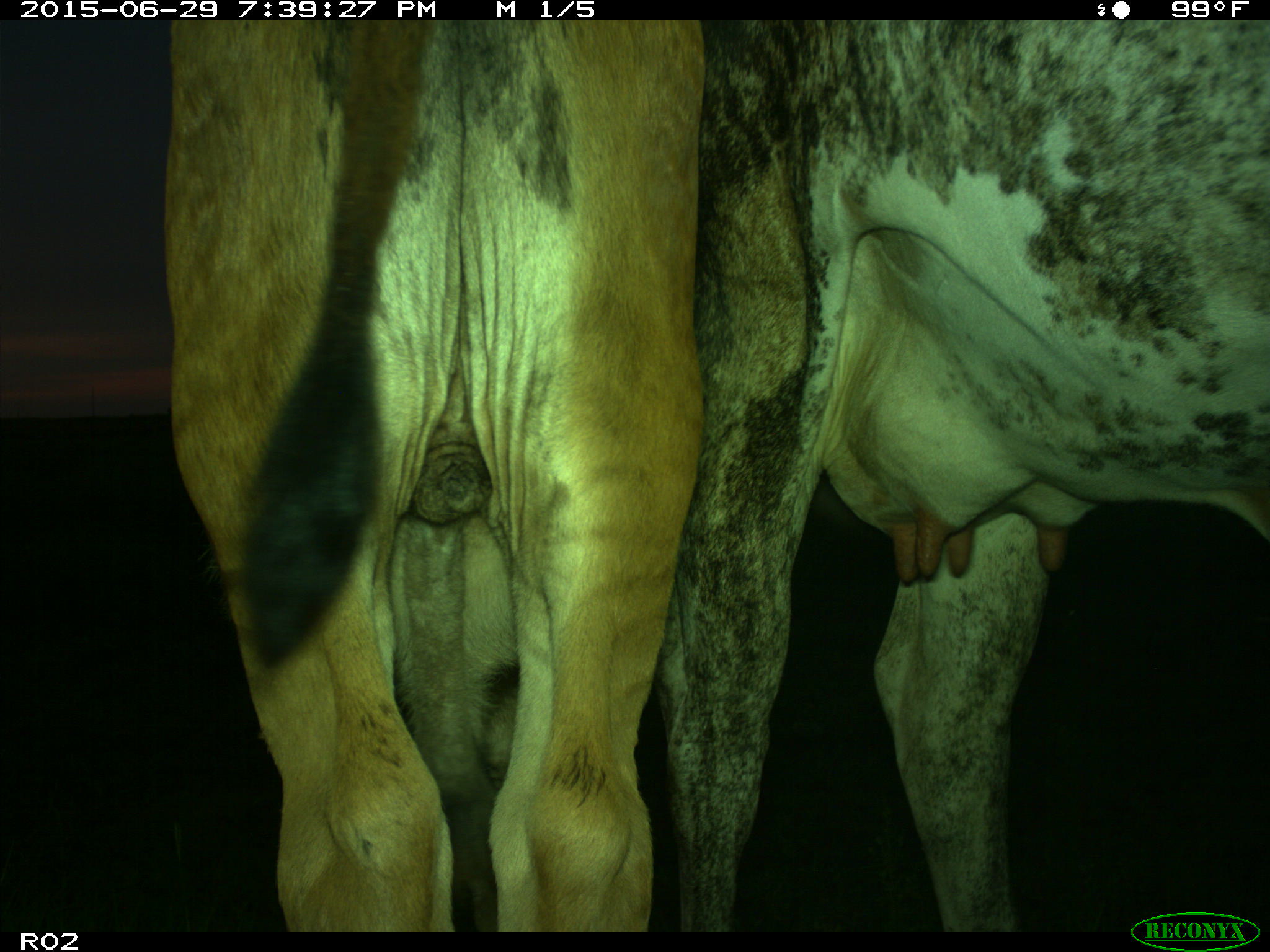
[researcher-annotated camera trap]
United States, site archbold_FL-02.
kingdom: Animalia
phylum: Chordata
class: Mammalia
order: Artiodactyla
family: Bovidae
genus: Bos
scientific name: Bos taurus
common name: domestic cow